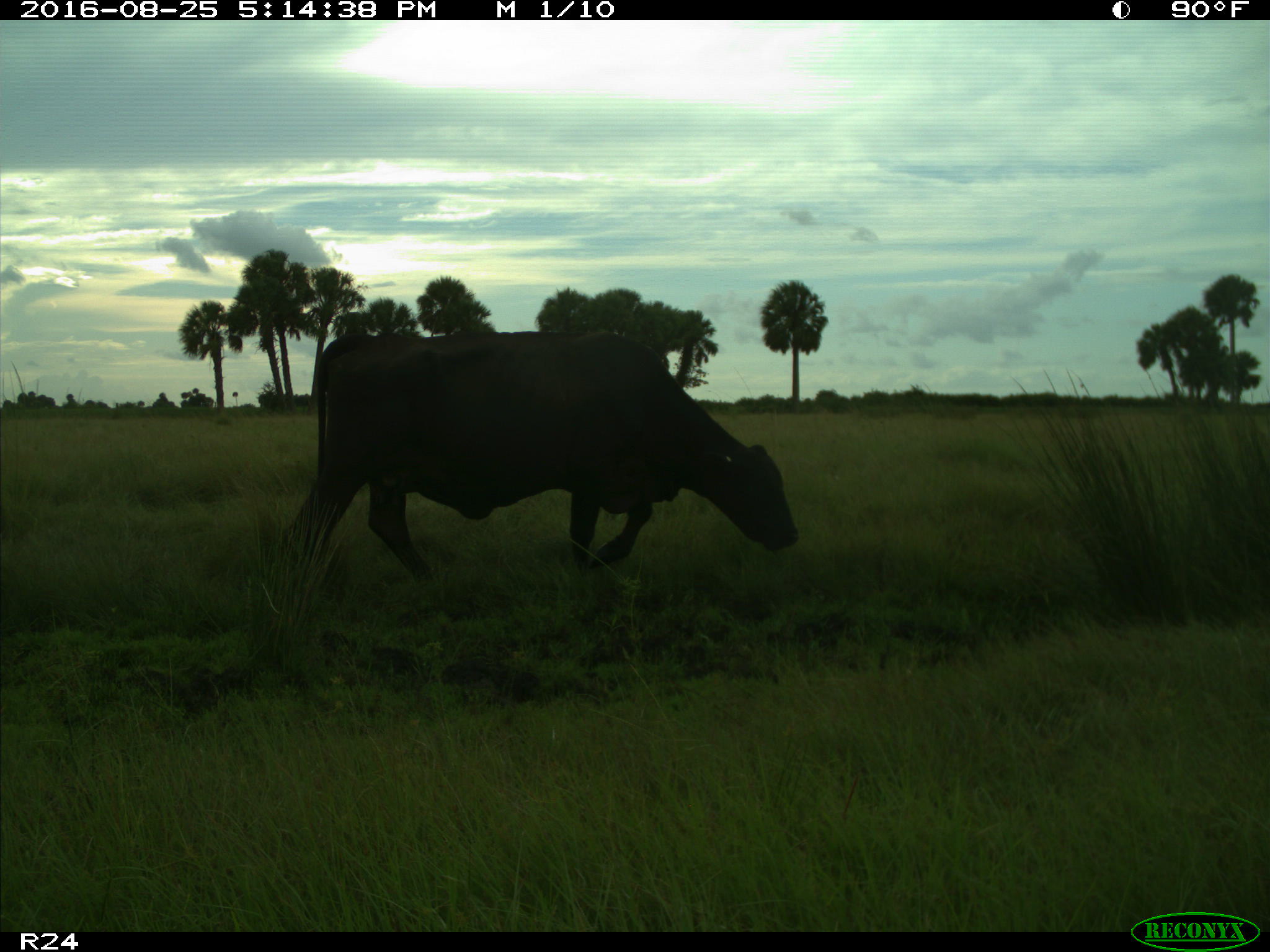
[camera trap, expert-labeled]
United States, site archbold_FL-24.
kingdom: Animalia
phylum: Chordata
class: Mammalia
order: Artiodactyla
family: Bovidae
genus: Bos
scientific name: Bos taurus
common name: domestic cow